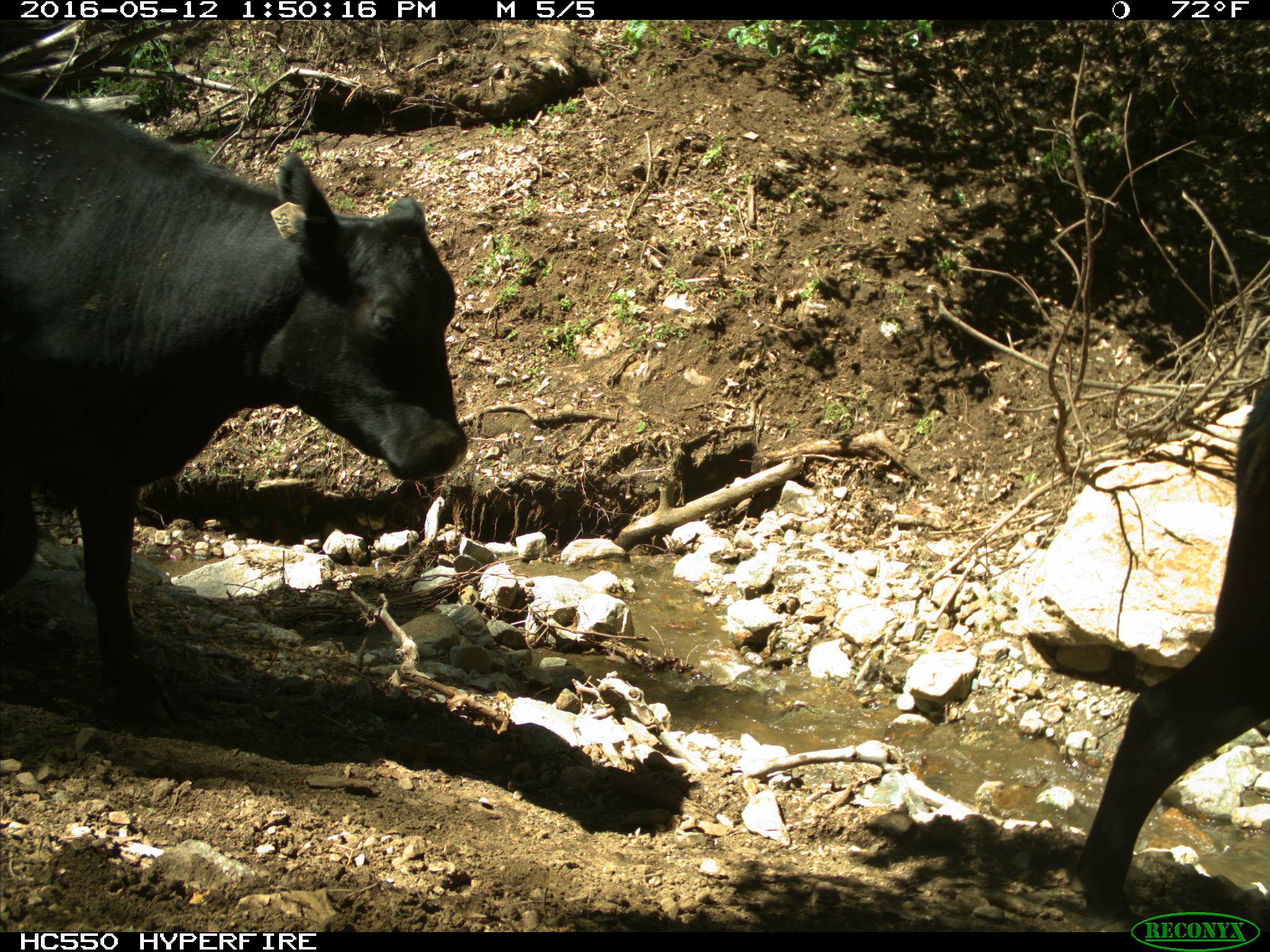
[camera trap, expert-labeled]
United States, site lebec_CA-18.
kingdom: Animalia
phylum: Chordata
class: Mammalia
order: Artiodactyla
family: Bovidae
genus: Bos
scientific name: Bos taurus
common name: domestic cow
Bos taurus (domestic cow).